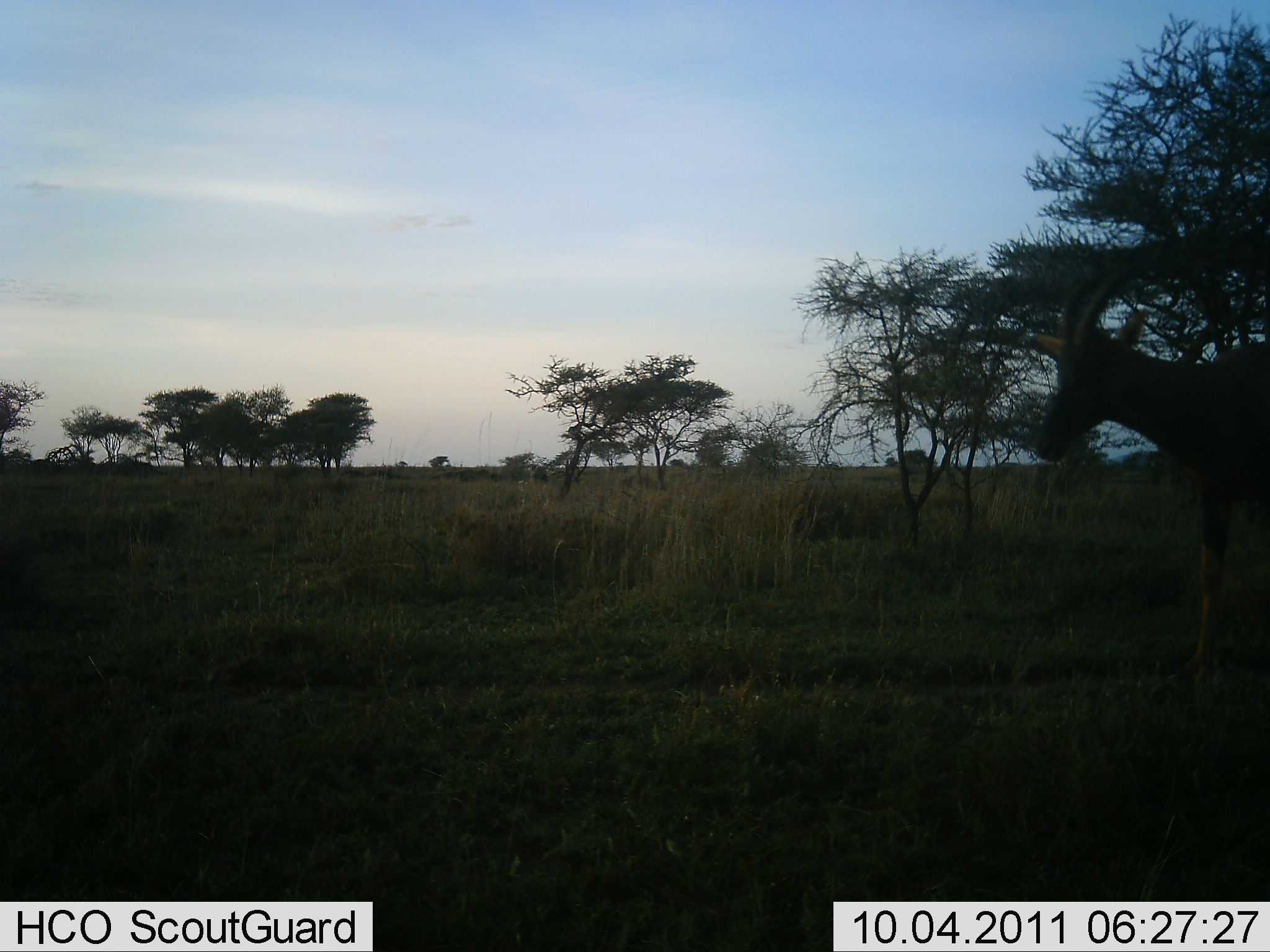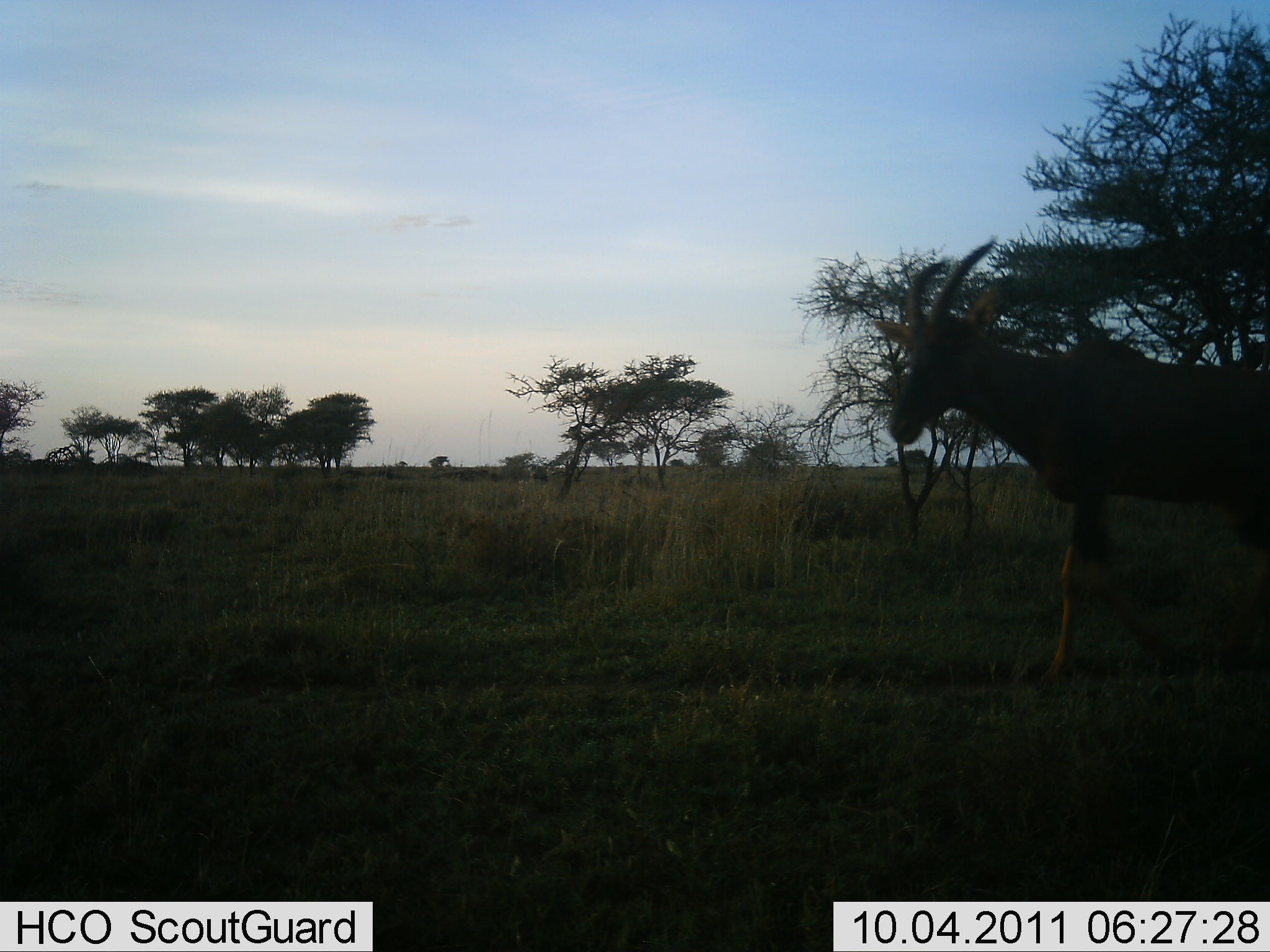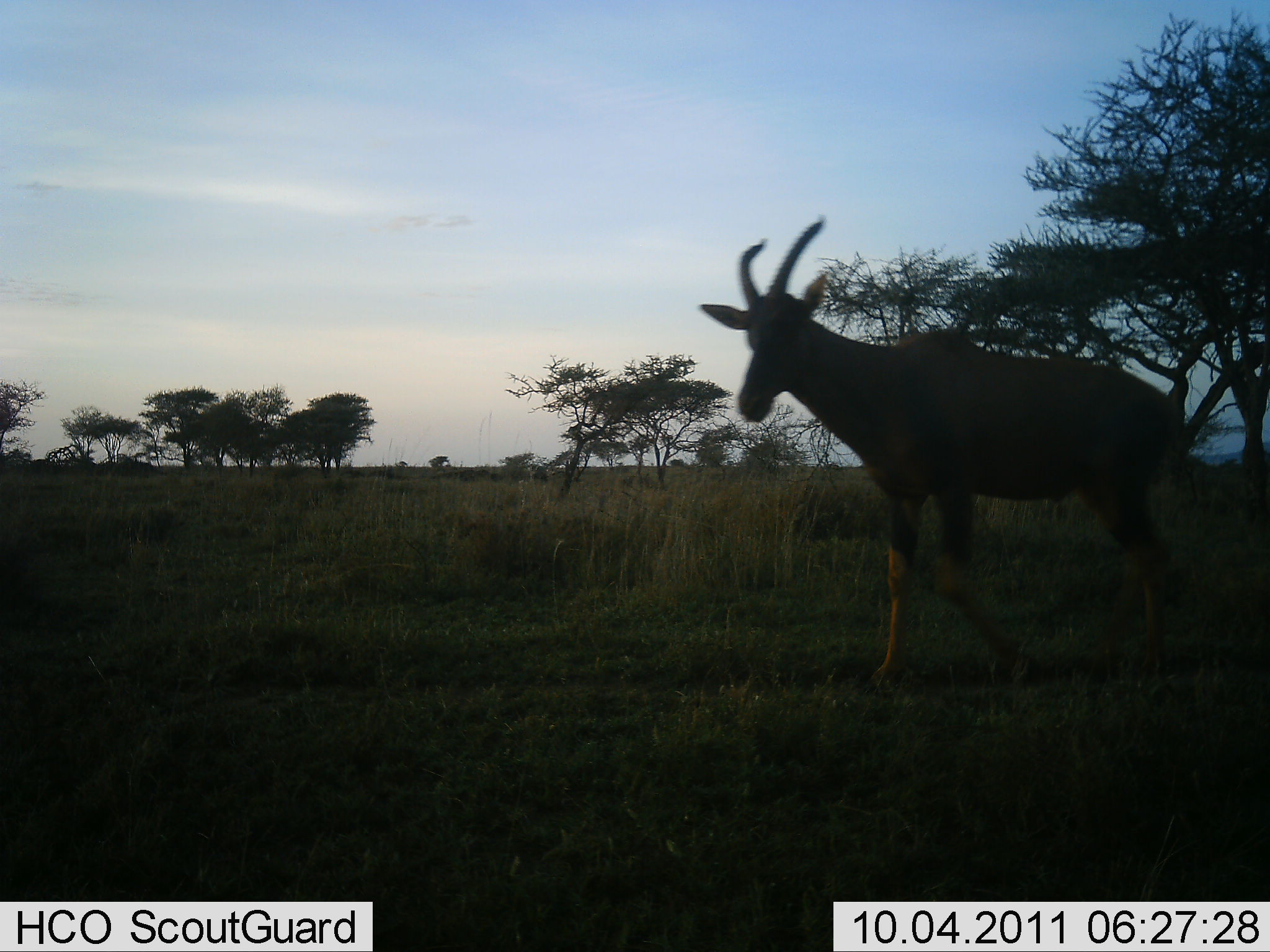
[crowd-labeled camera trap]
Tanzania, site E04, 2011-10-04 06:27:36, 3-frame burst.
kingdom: Animalia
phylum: Chordata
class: Mammalia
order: Artiodactyla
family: Bovidae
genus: Damaliscus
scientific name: Damaliscus lunatus jimela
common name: topi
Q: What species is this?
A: Topi (Damaliscus lunatus jimela).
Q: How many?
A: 1.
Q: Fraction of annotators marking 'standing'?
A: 0%.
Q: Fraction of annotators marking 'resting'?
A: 0%.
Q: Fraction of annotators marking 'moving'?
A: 100%.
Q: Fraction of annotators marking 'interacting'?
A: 0%.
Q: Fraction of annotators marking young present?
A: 0%.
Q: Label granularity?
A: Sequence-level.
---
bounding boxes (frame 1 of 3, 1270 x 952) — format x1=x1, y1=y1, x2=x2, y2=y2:
animal: x1=1024, y1=260, x2=1270, y2=686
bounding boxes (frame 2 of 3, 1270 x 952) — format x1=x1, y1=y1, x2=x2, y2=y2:
animal: x1=882, y1=236, x2=1270, y2=695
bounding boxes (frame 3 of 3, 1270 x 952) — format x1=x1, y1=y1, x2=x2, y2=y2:
animal: x1=697, y1=216, x2=1189, y2=702